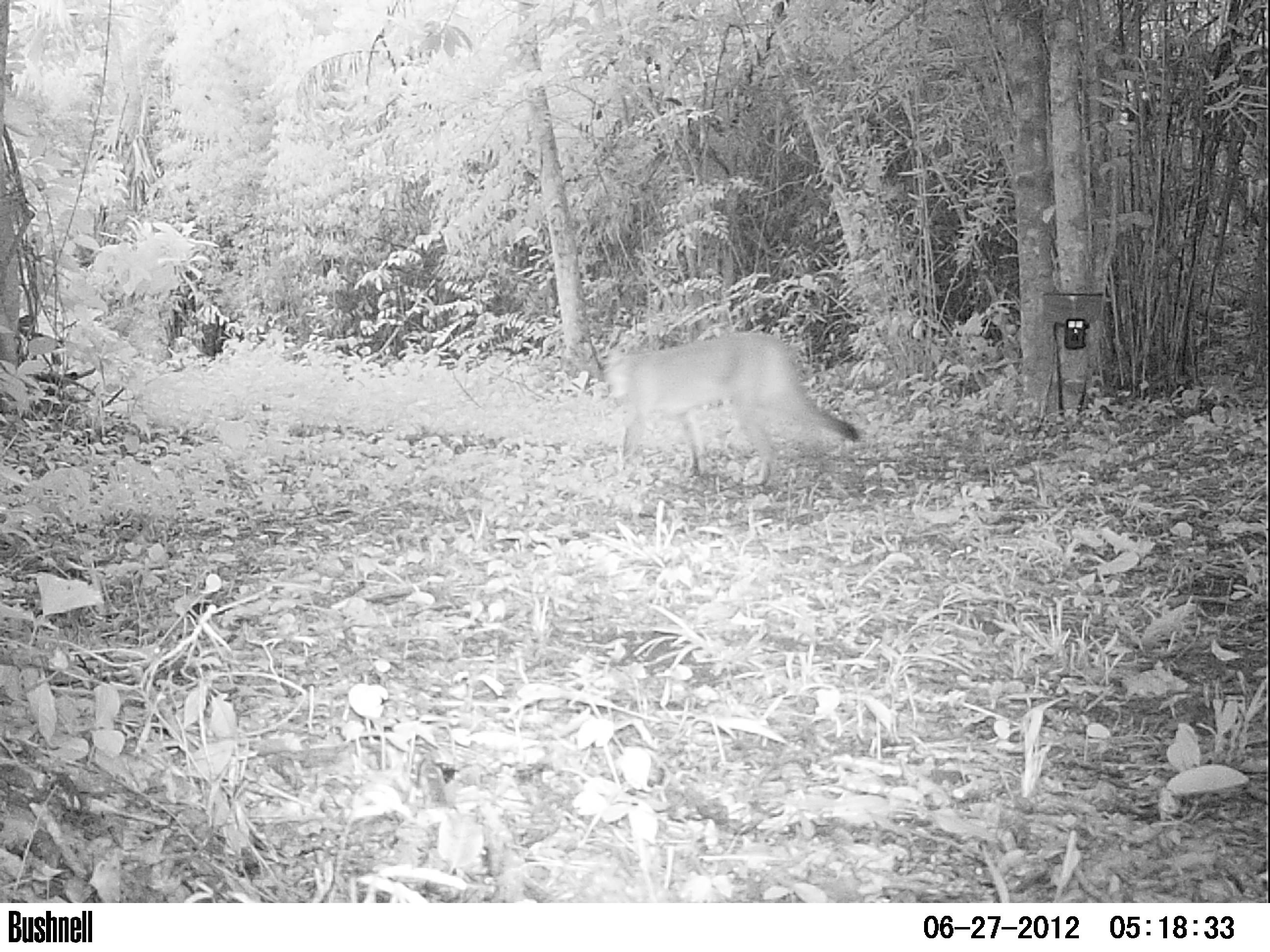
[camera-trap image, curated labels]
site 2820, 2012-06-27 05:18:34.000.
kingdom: Animalia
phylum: Chordata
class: Mammalia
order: Carnivora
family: Felidae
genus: Puma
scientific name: Puma concolor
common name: mountain lion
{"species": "Puma concolor (mountain lion)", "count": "2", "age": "adult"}